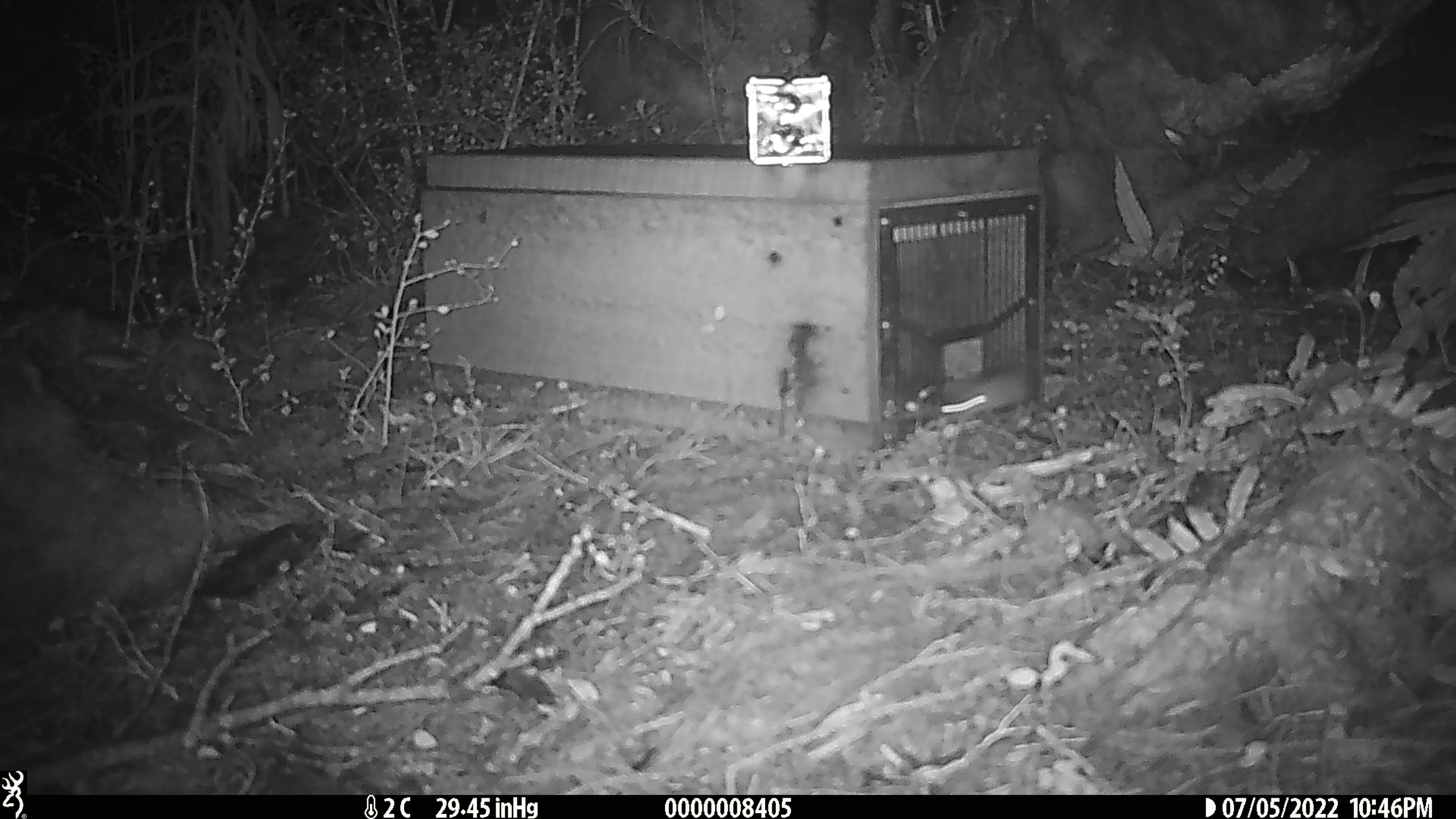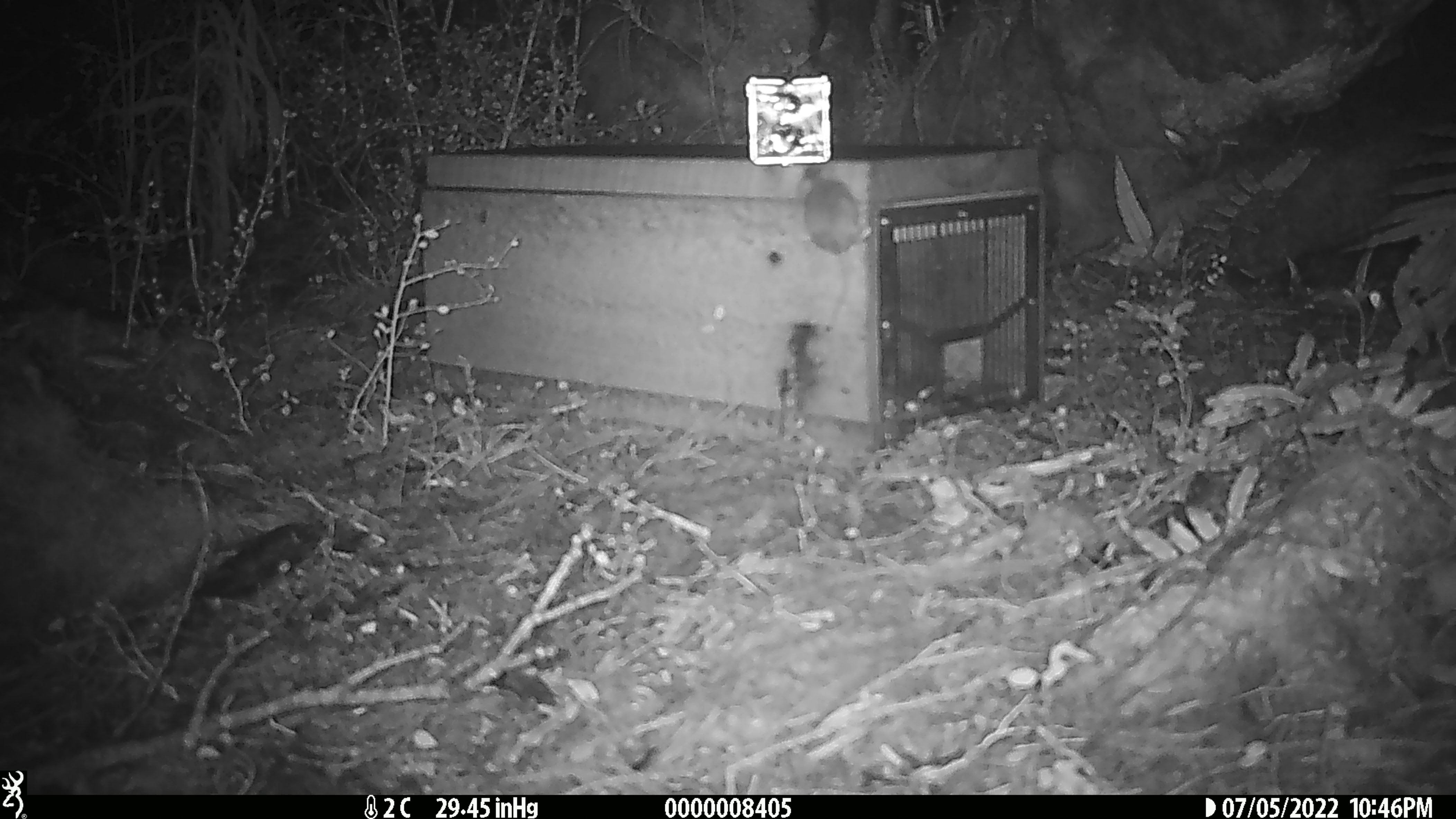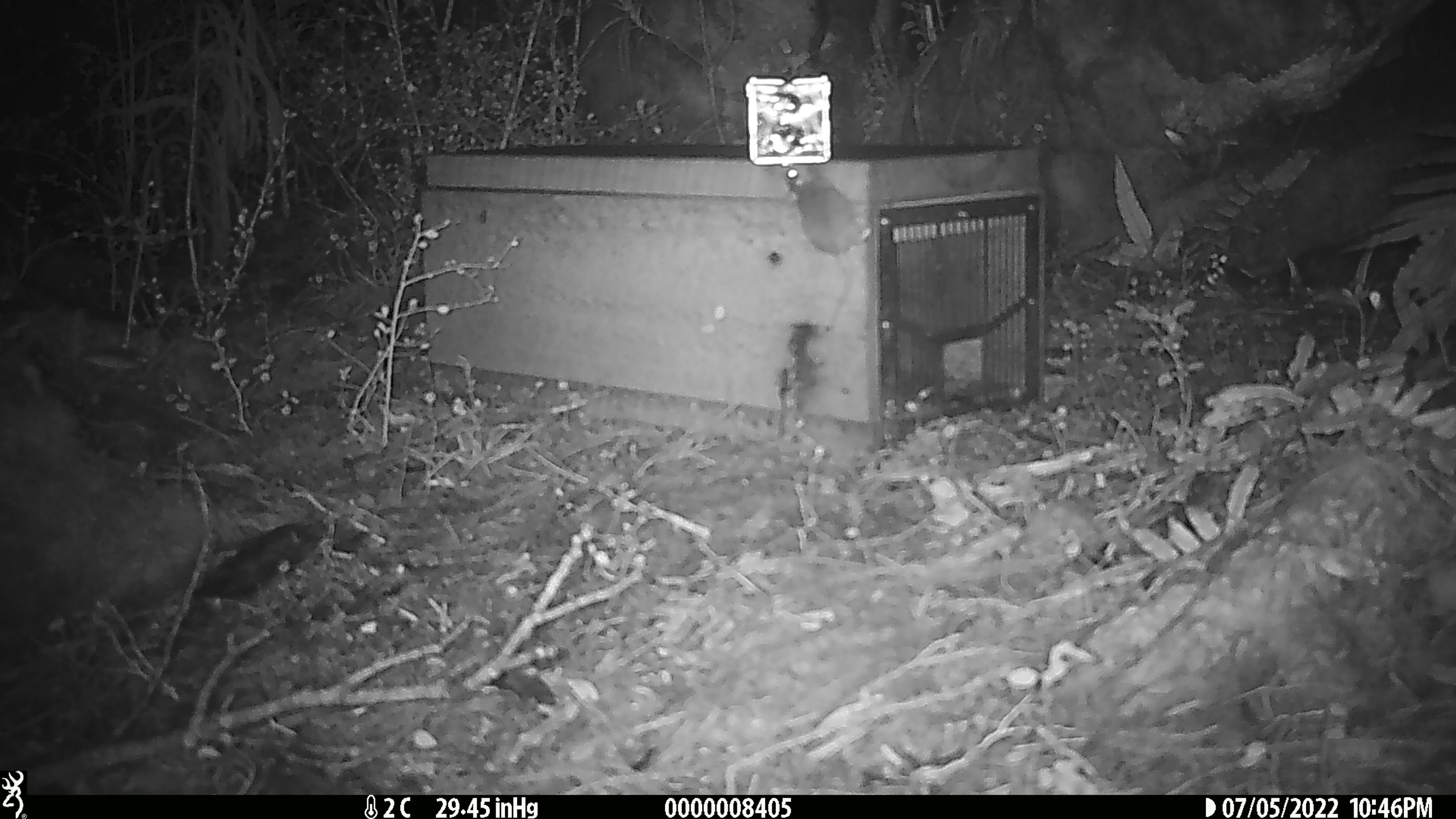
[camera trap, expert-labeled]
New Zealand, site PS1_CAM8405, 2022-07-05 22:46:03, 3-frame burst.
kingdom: Animalia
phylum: Chordata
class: Mammalia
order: Rodentia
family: Muridae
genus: Mus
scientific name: Mus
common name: mouse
Mouse (Mus).